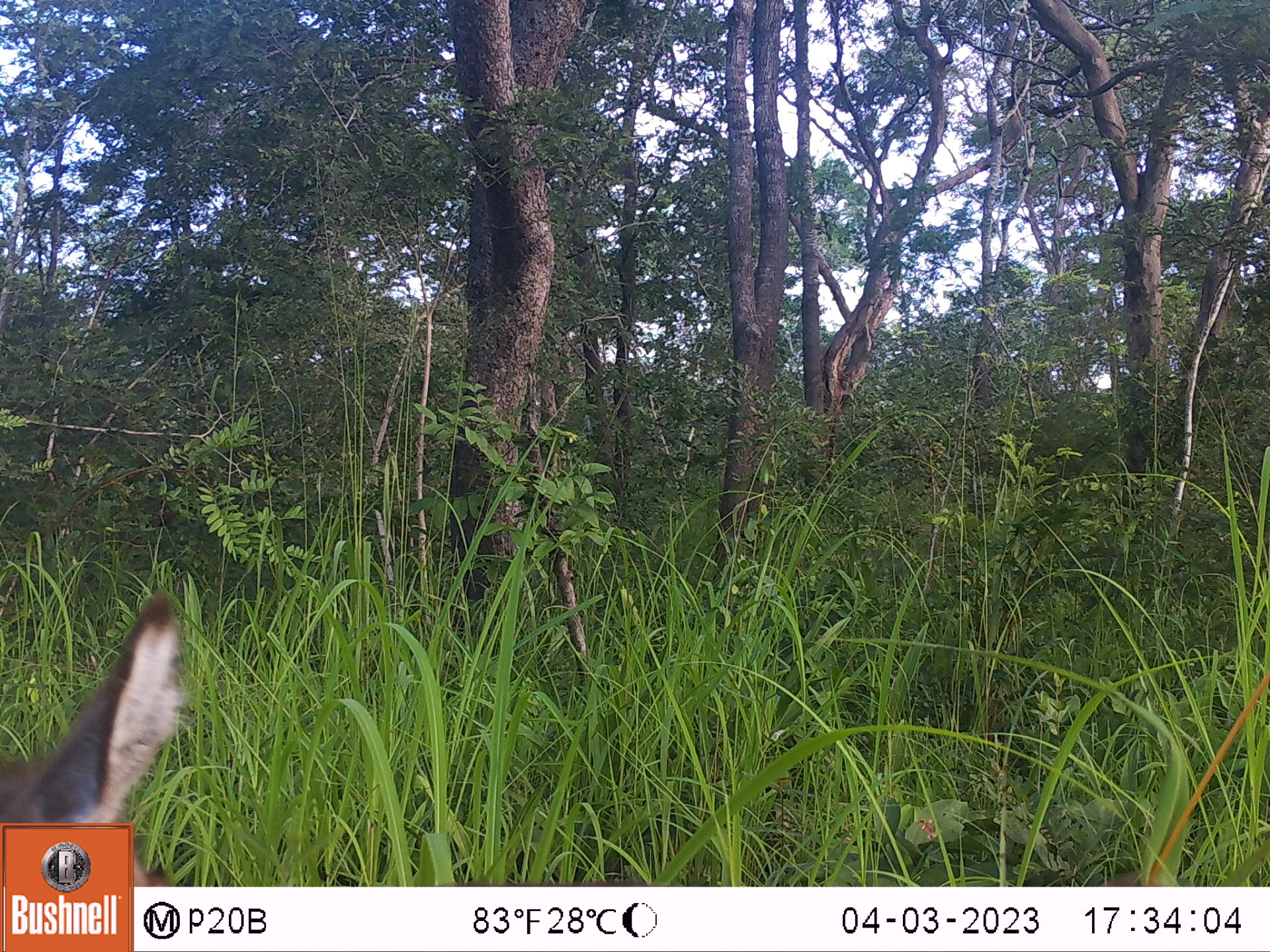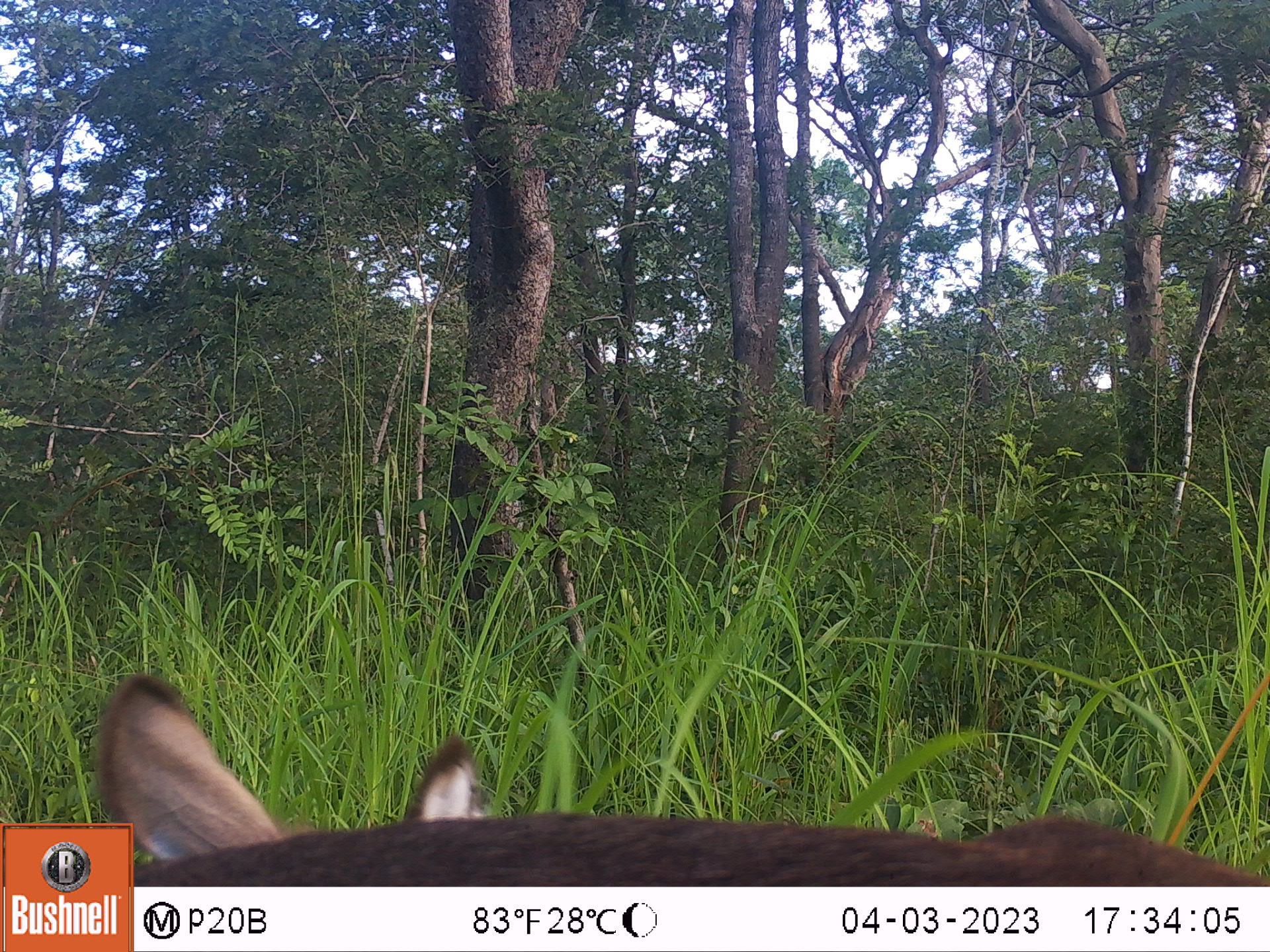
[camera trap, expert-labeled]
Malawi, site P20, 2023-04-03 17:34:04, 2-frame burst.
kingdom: Animalia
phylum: Chordata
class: Mammalia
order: Artiodactyla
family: Bovidae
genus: Kobus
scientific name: Kobus ellipsiprymnus ellipsiprymnus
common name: common waterbuck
Common waterbuck (Kobus ellipsiprymnus ellipsiprymnus), count 1.